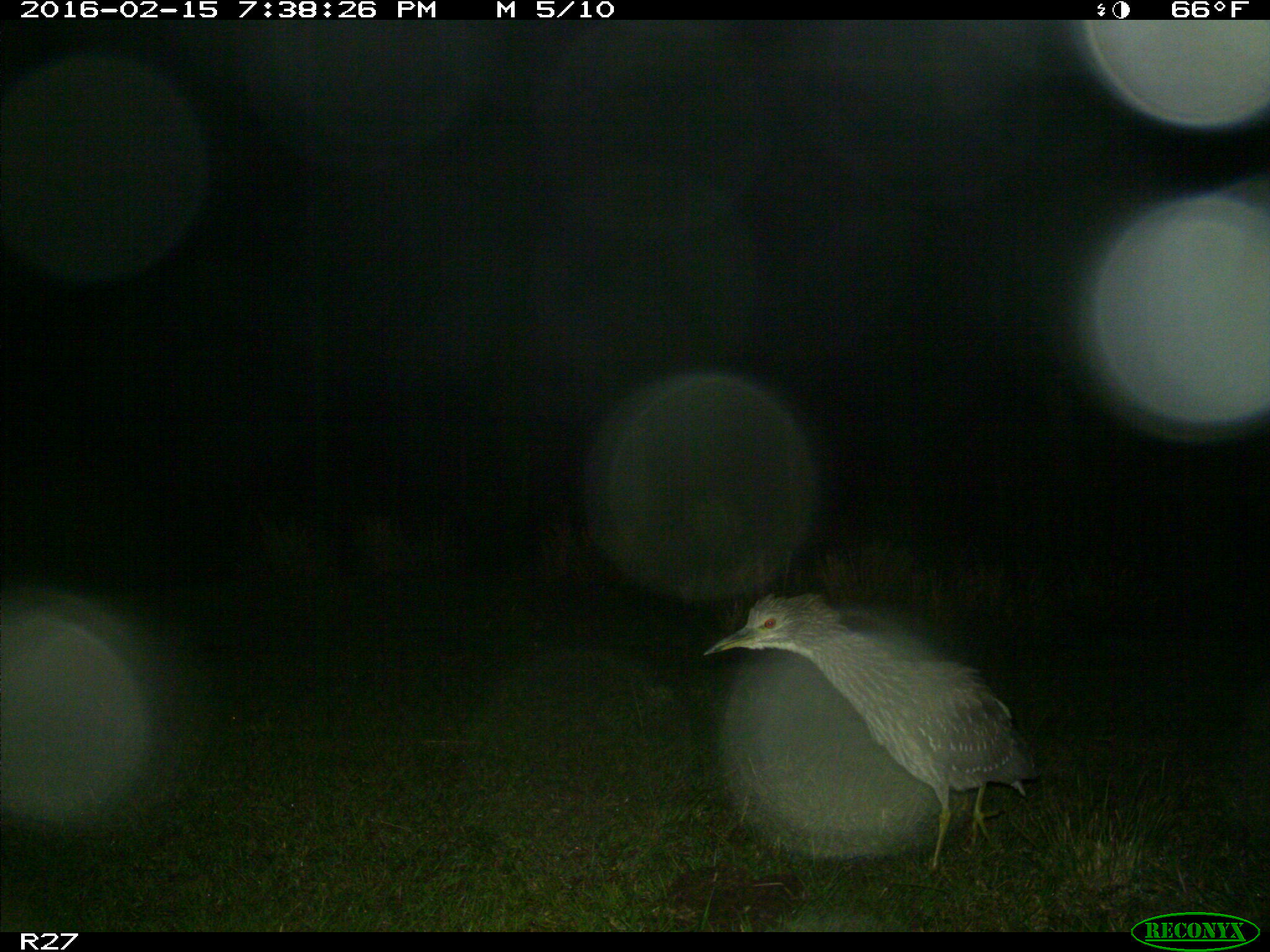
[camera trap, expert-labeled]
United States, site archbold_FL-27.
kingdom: Animalia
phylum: Chordata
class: Aves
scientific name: Aves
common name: birds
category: unidentified bird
Unidentified bird (birds) (Aves).